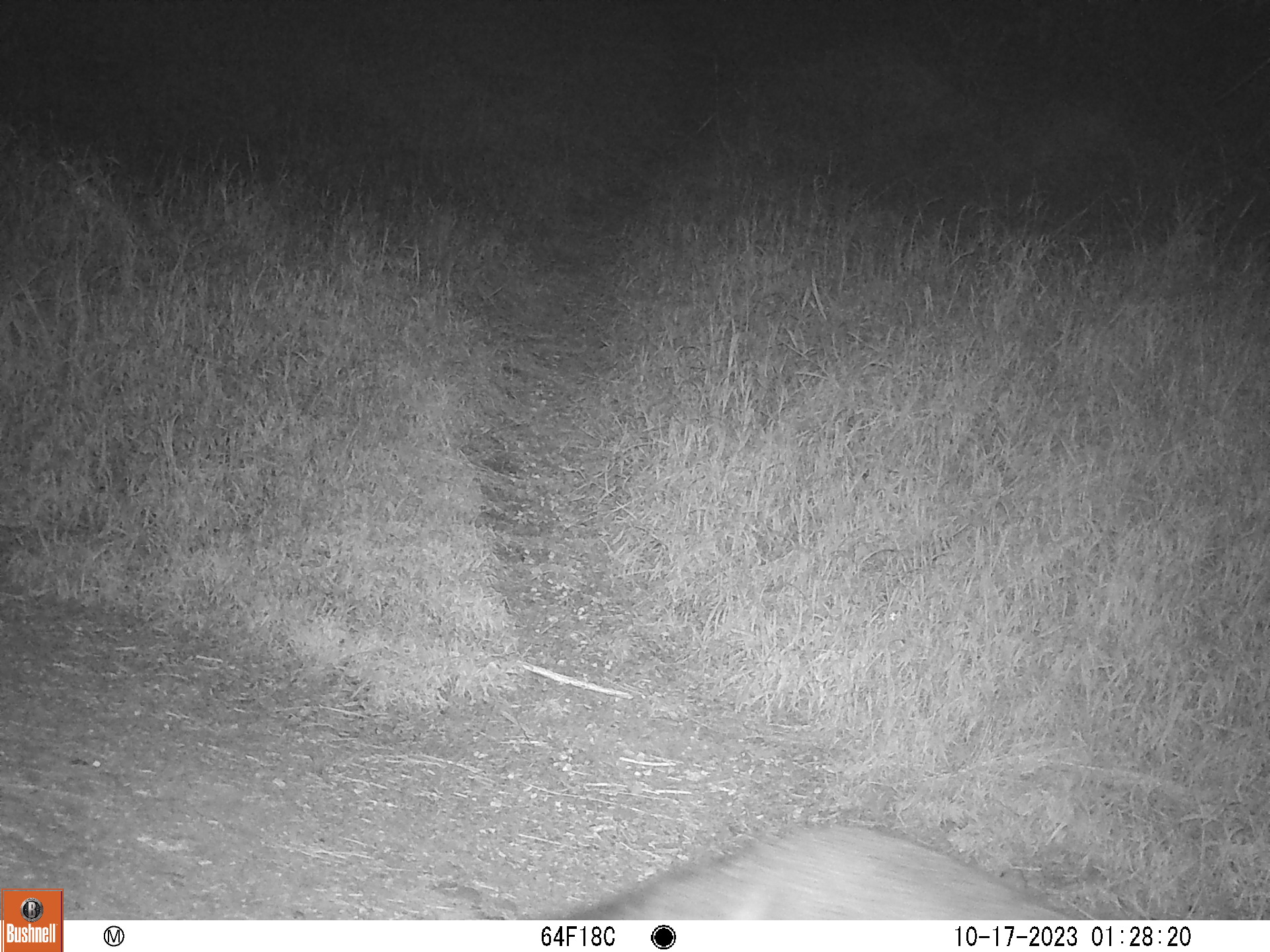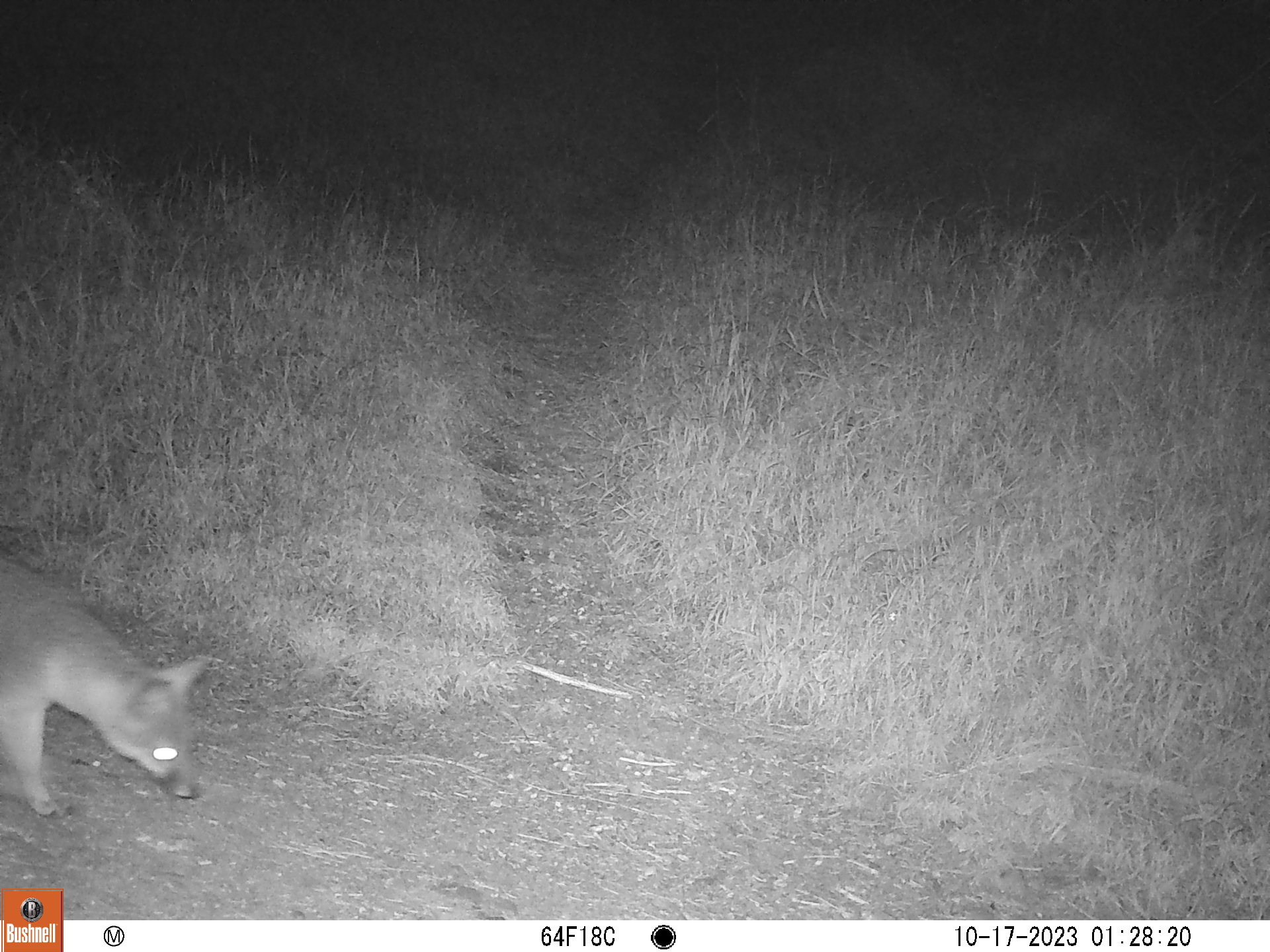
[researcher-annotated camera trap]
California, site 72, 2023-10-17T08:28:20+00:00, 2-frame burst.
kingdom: Animalia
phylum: Chordata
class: Mammalia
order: Carnivora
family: Canidae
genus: Urocyon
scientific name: Urocyon cinereoargenteus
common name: gray fox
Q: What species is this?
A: Gray fox (Urocyon cinereoargenteus).